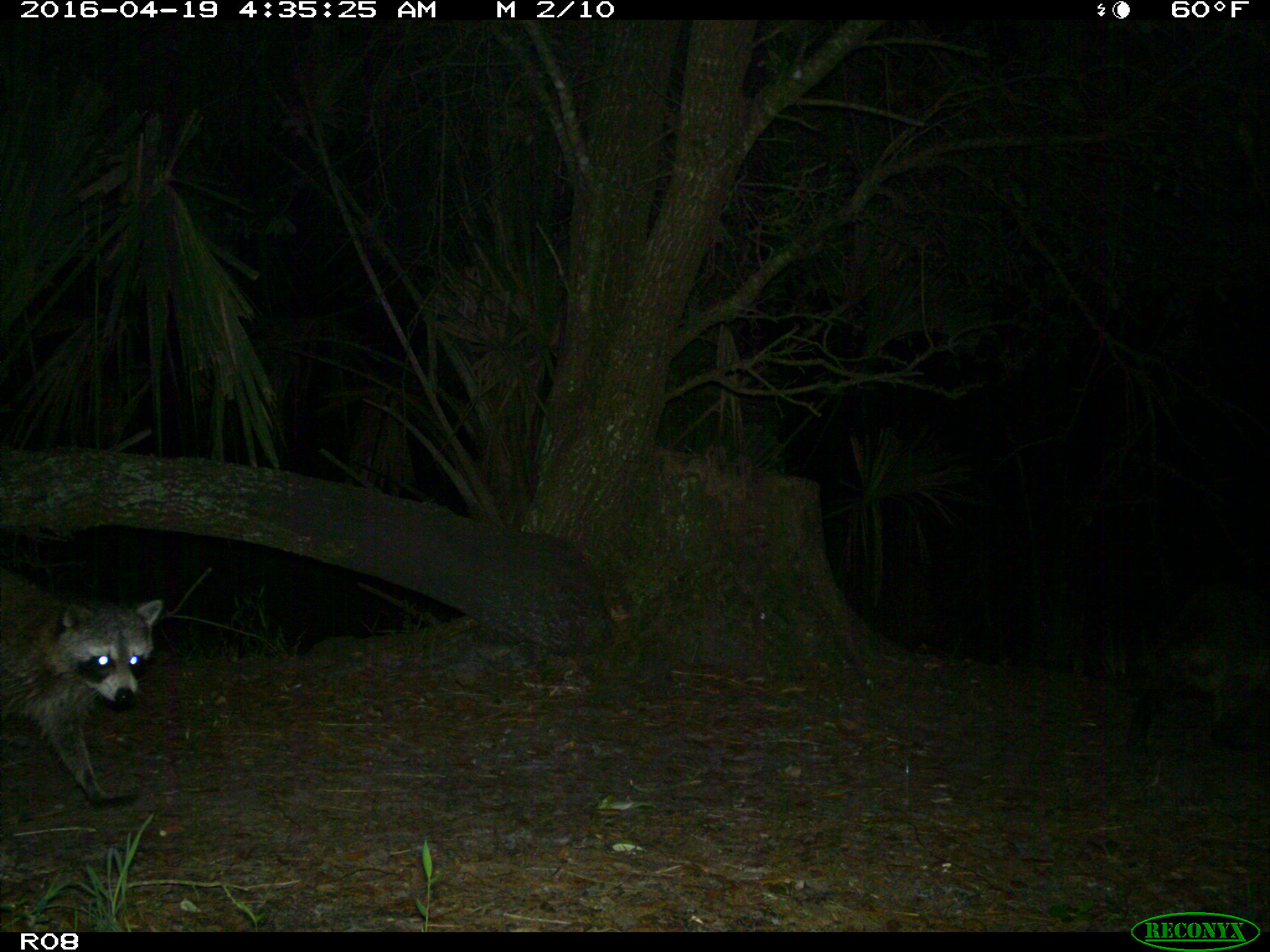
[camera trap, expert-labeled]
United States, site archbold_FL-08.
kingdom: Animalia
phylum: Chordata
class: Mammalia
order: Carnivora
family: Procyonidae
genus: Procyon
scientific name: Procyon lotor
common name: common raccoon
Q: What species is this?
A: Procyon lotor (common raccoon).